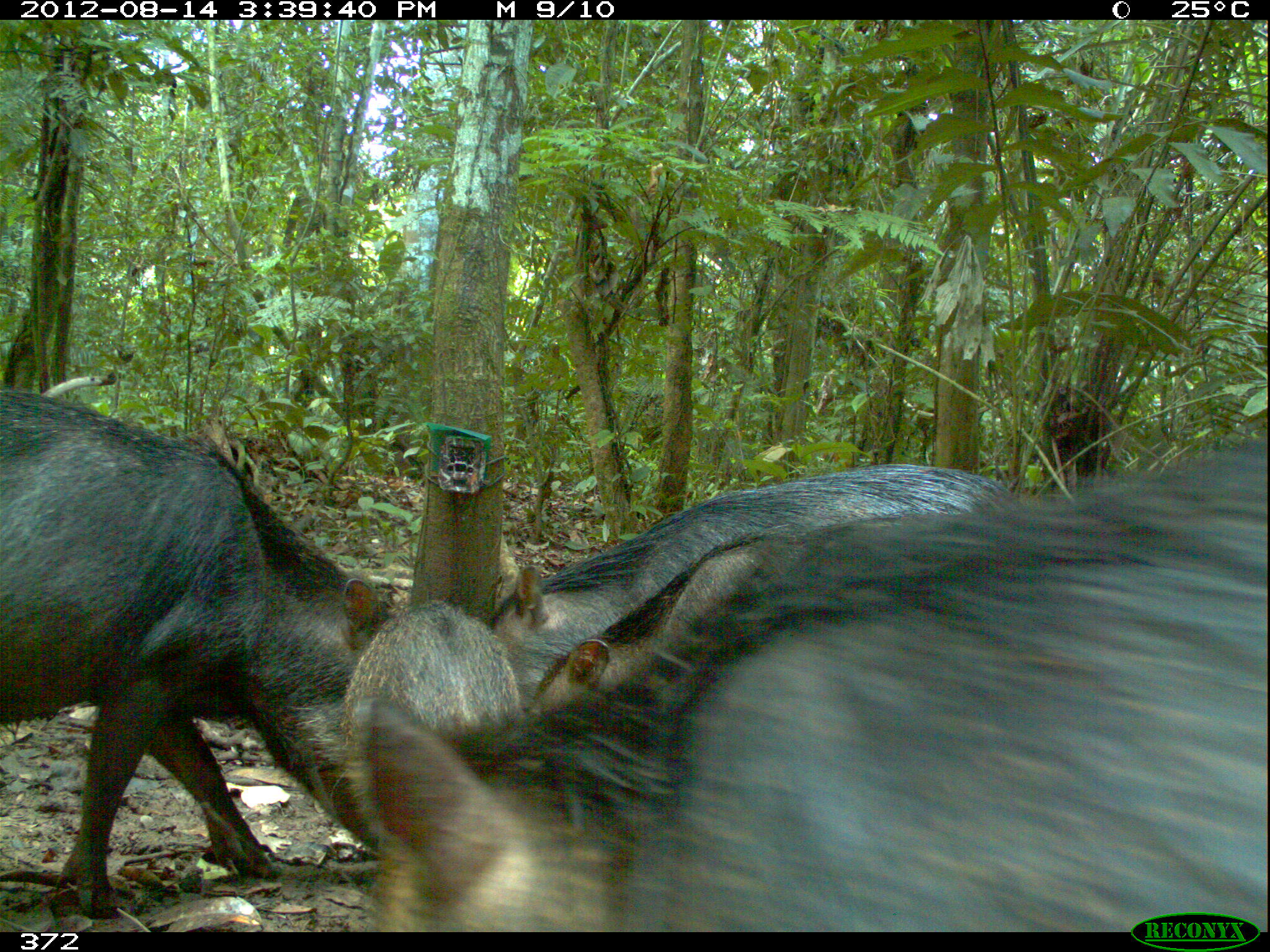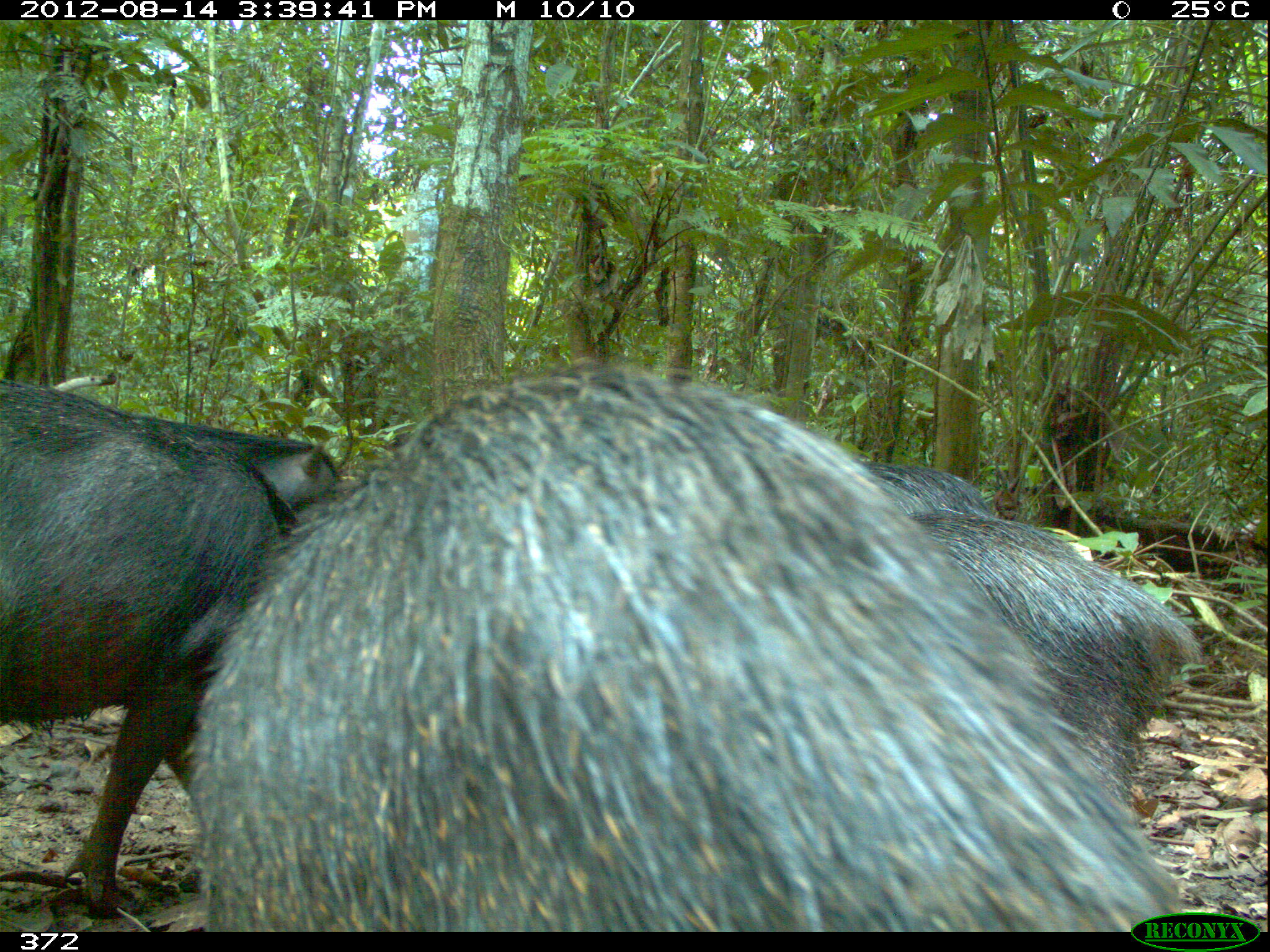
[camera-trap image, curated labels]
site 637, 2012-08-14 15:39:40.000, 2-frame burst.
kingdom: Animalia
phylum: Chordata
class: Mammalia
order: Artiodactyla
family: Tayassuidae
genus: Tayassu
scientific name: Tayassu pecari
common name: white-lipped peccary